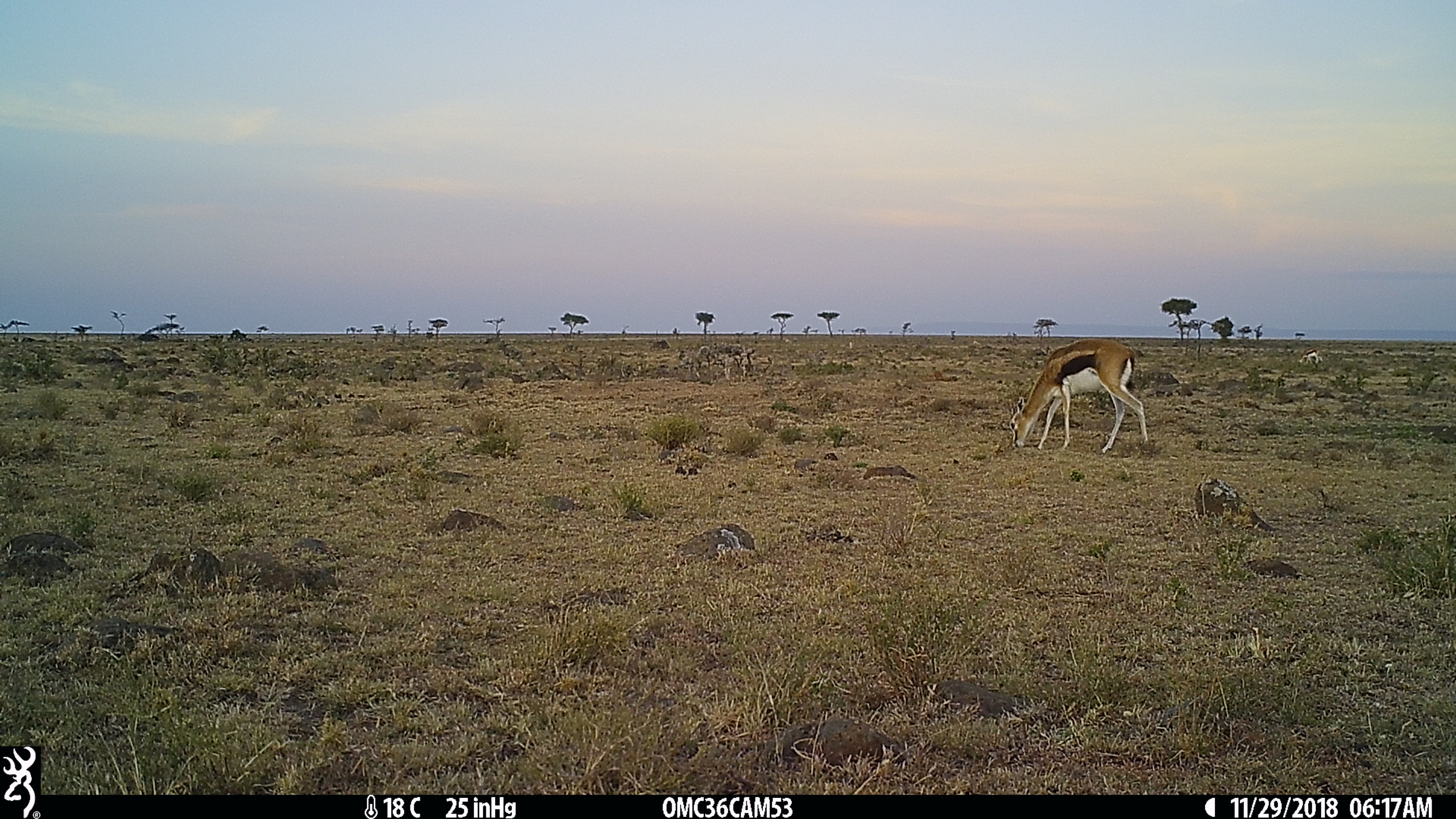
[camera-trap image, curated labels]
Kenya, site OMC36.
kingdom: Animalia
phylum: Chordata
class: Mammalia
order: Artiodactyla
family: Bovidae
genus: Eudorcas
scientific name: Eudorcas thomsonii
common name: thomon's gazelle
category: gazelle thomsons